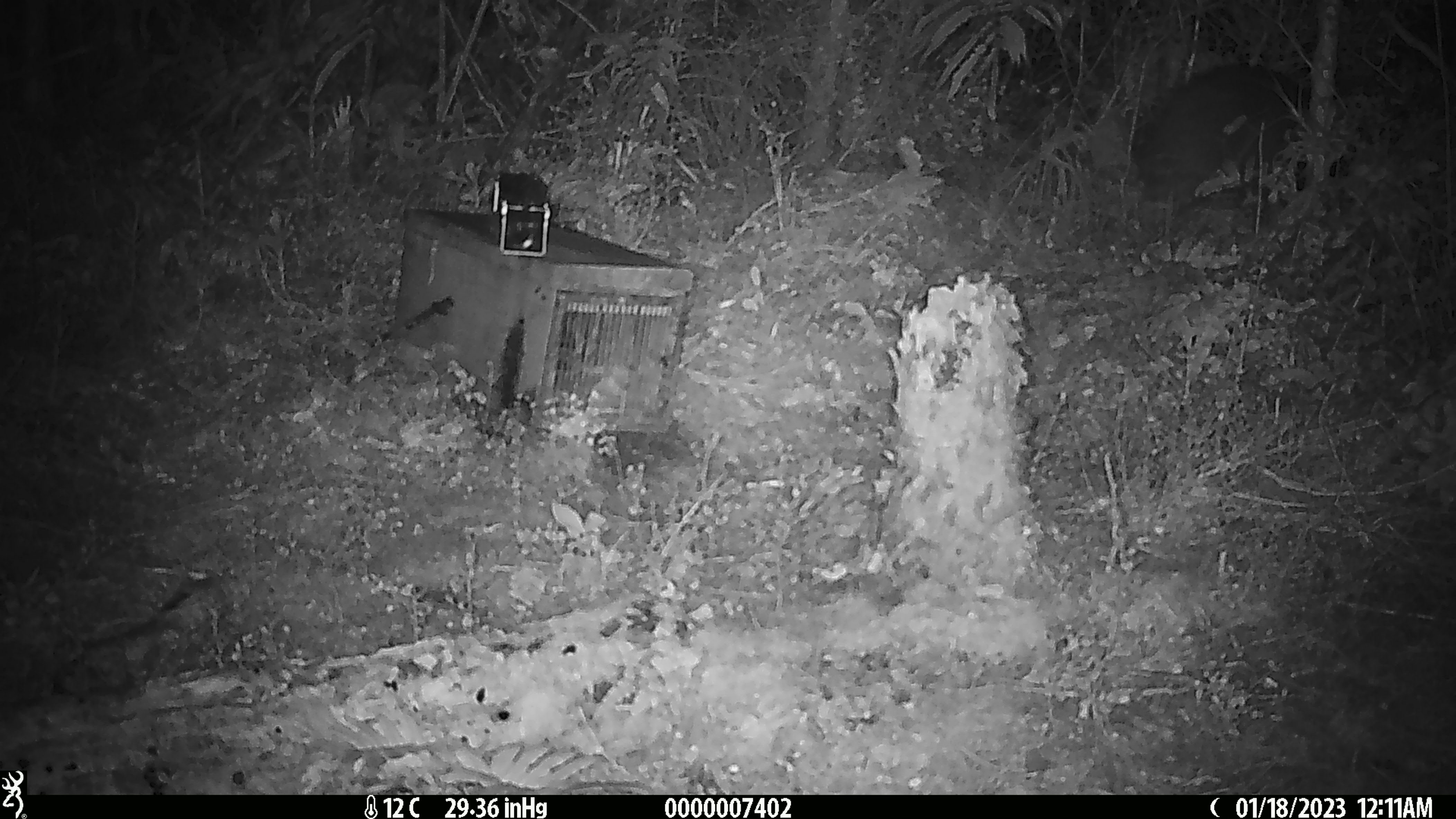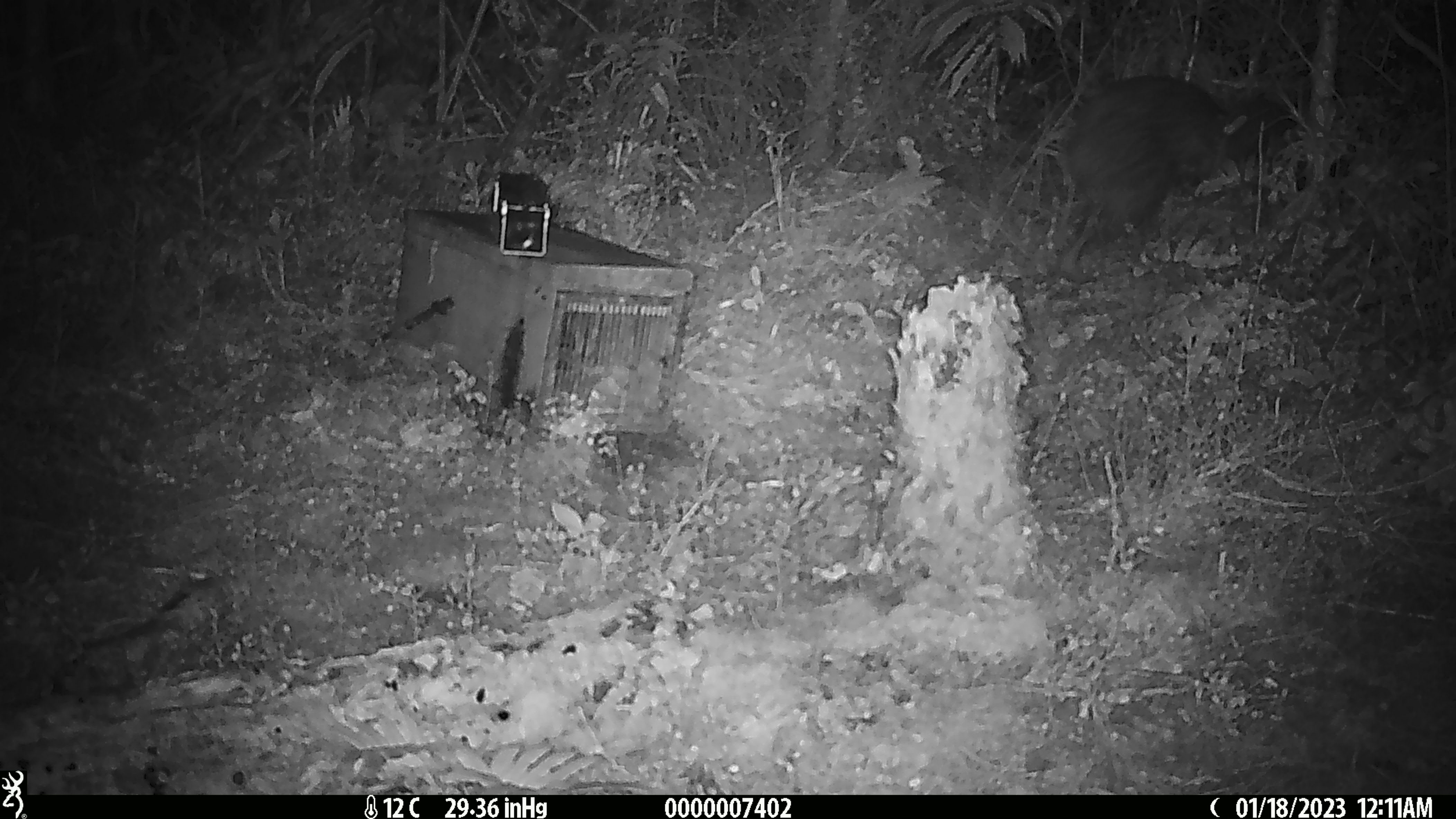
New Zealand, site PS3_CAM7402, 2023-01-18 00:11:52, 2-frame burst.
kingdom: Animalia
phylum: Chordata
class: Aves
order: Apterygiformes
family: Apterygidae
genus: Apteryx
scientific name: Apteryx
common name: kiwi